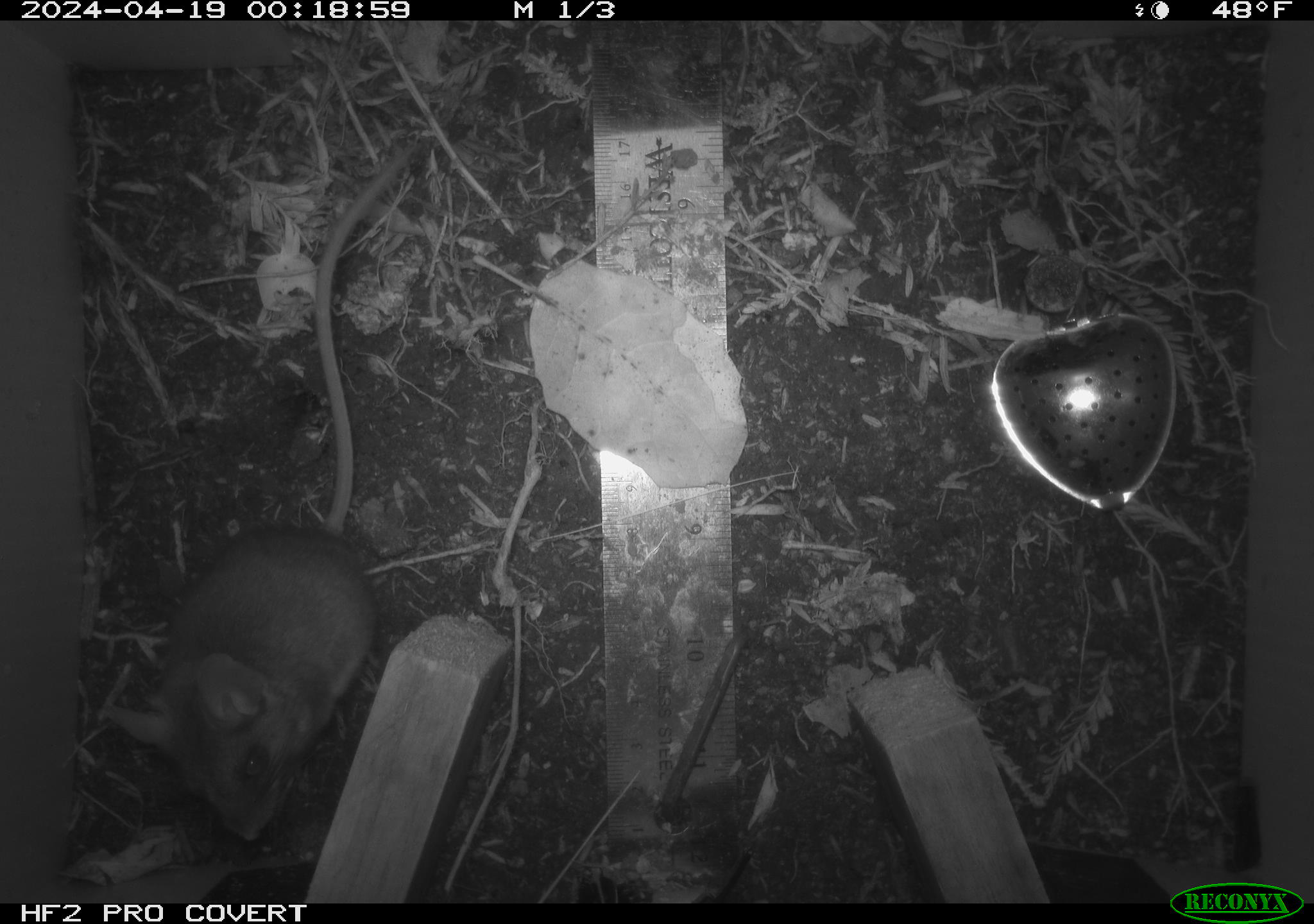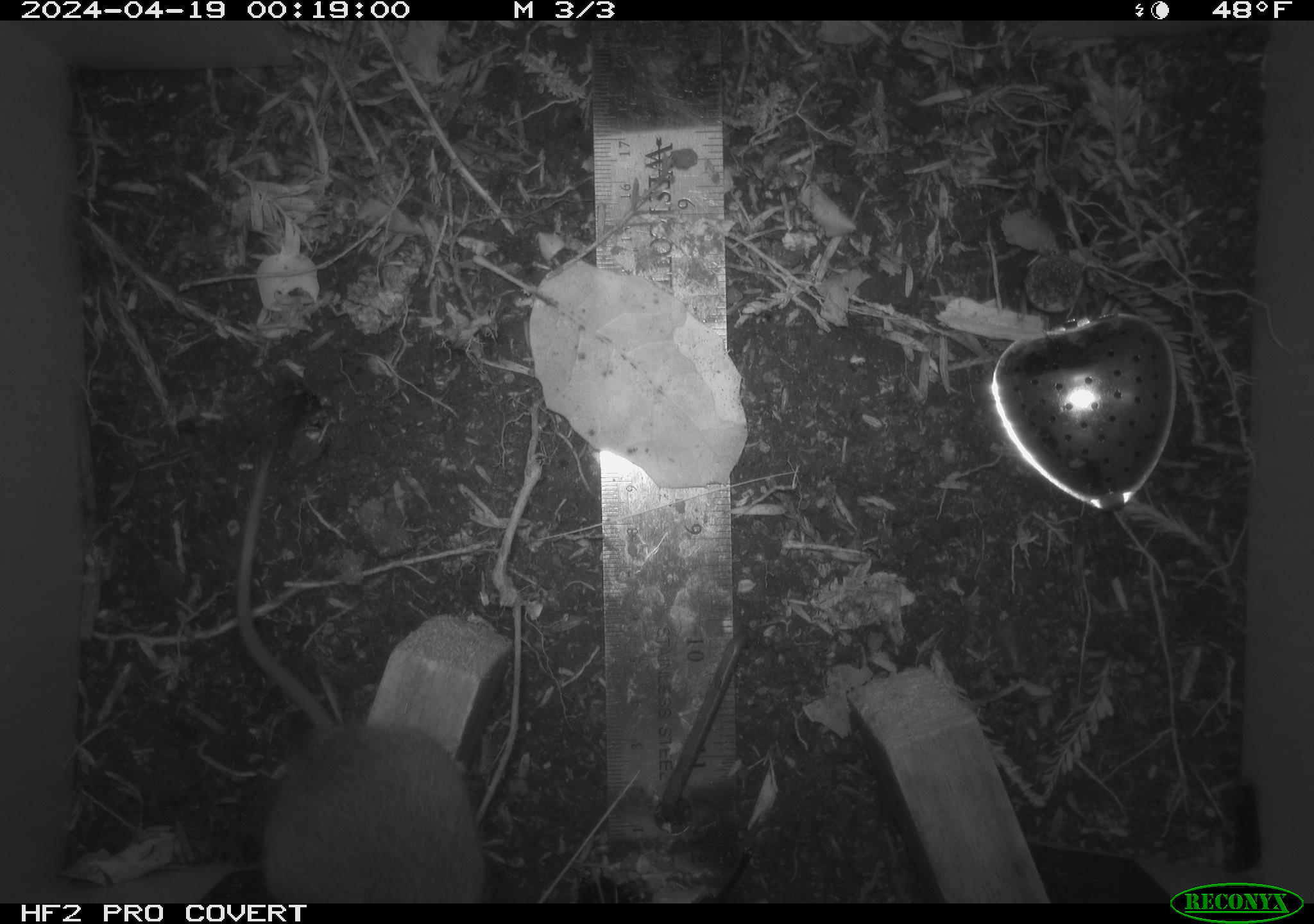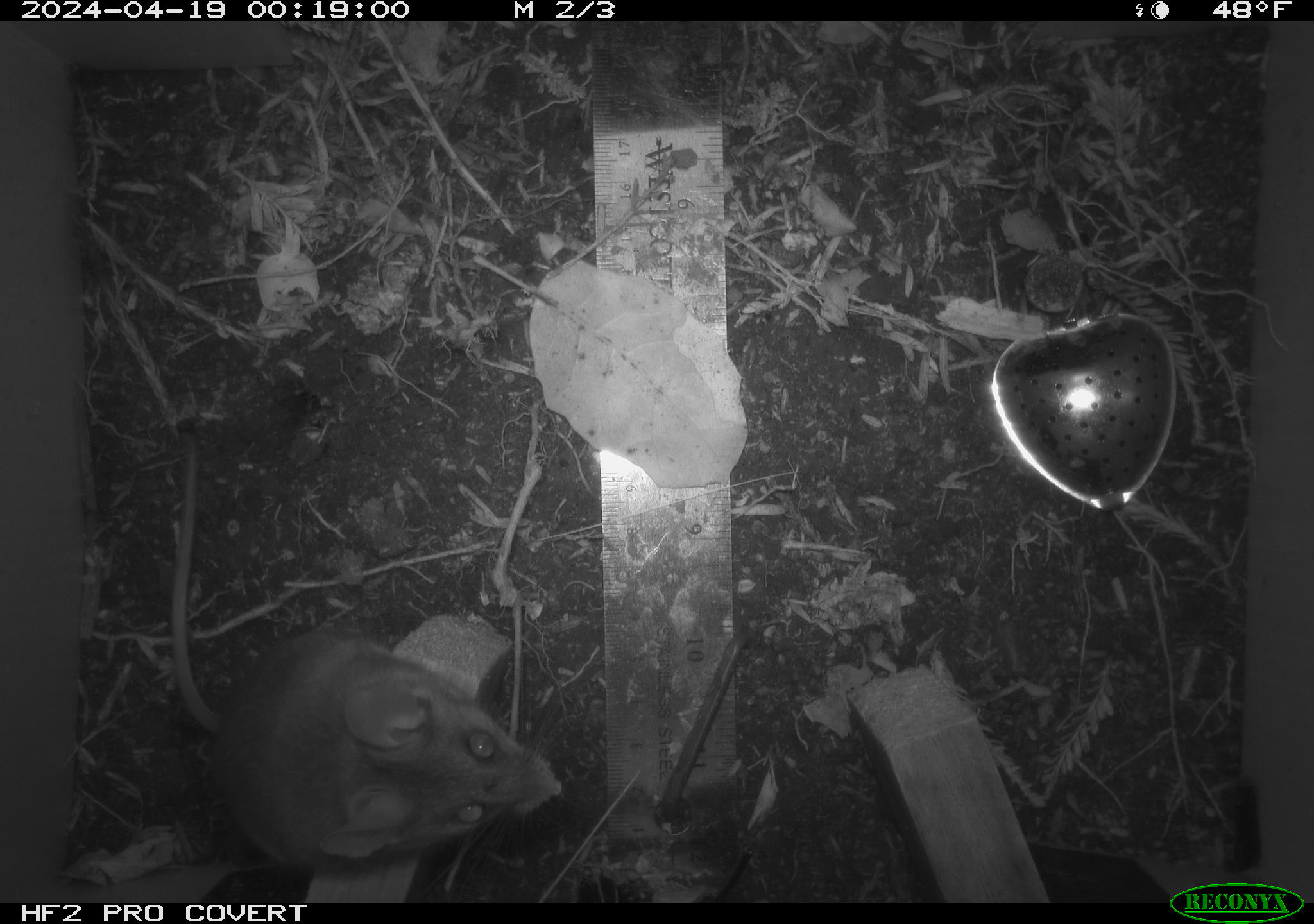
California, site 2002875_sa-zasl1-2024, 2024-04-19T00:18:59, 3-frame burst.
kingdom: Animalia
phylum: Chordata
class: Mammalia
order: Rodentia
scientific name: Rodentia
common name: rodent